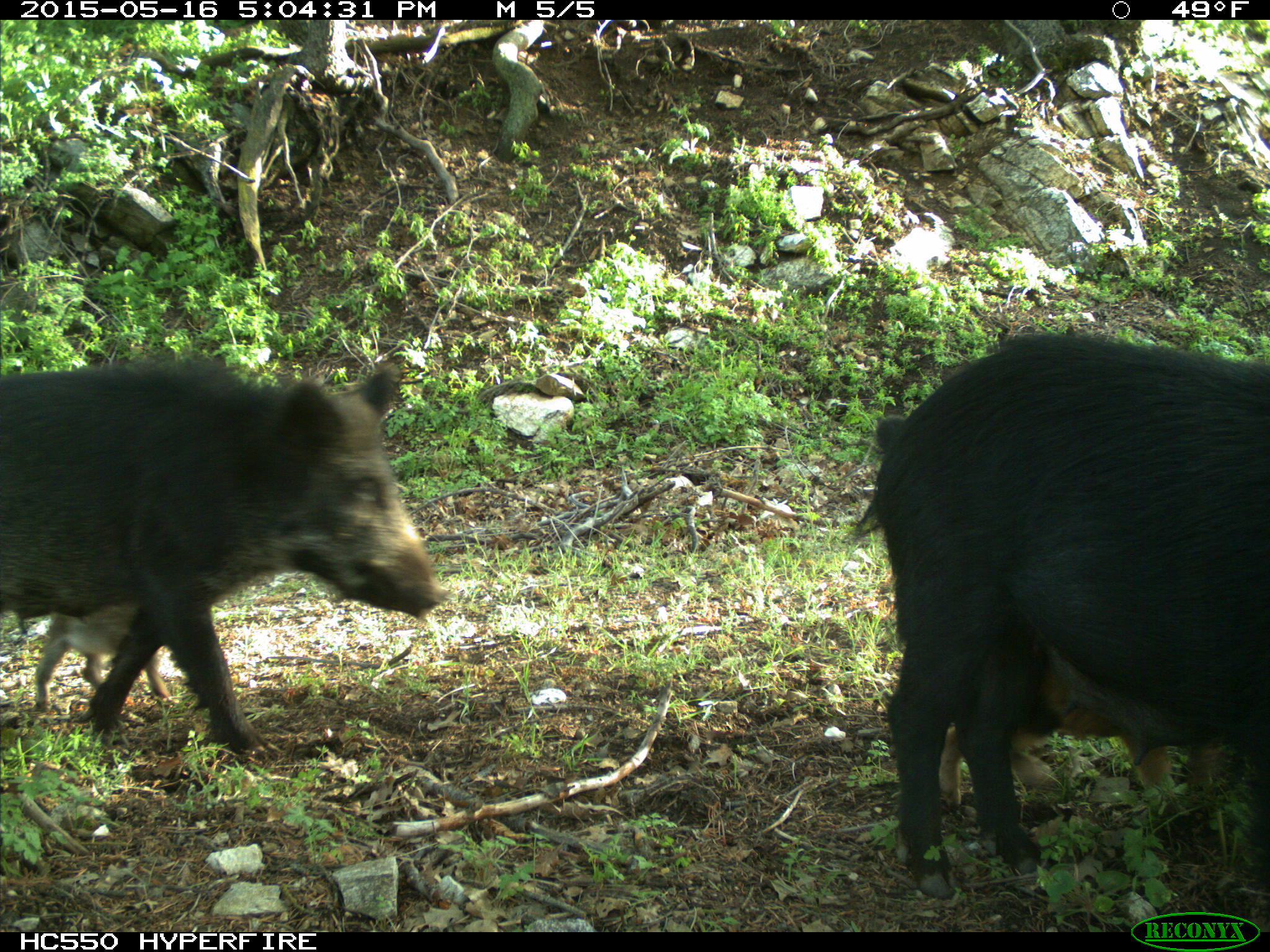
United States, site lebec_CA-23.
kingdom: Animalia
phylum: Chordata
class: Mammalia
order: Artiodactyla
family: Suidae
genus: Sus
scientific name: Sus scrofa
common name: wild boar